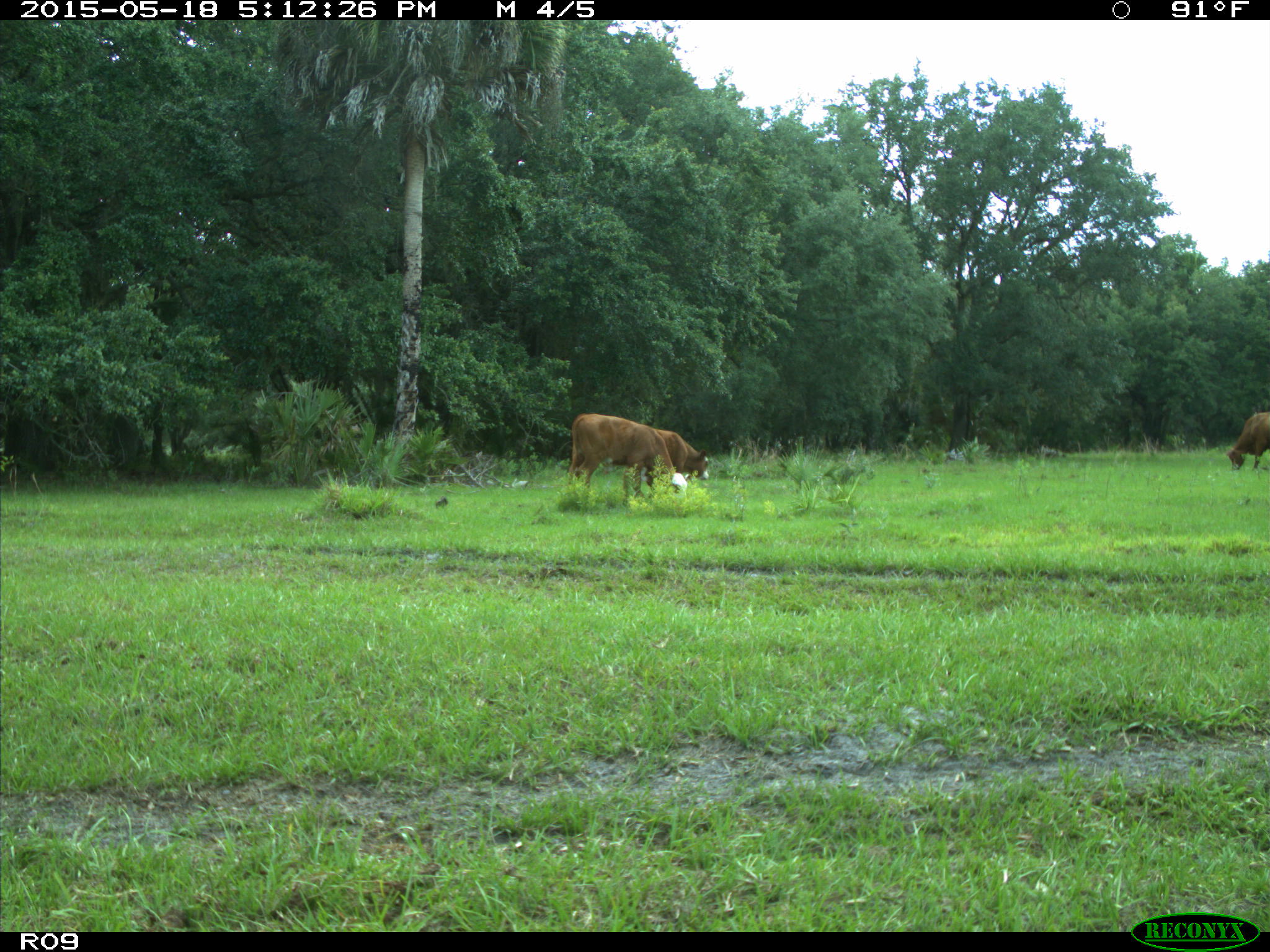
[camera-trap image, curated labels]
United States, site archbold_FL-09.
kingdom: Animalia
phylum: Chordata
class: Mammalia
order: Artiodactyla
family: Bovidae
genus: Bos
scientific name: Bos taurus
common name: domestic cow